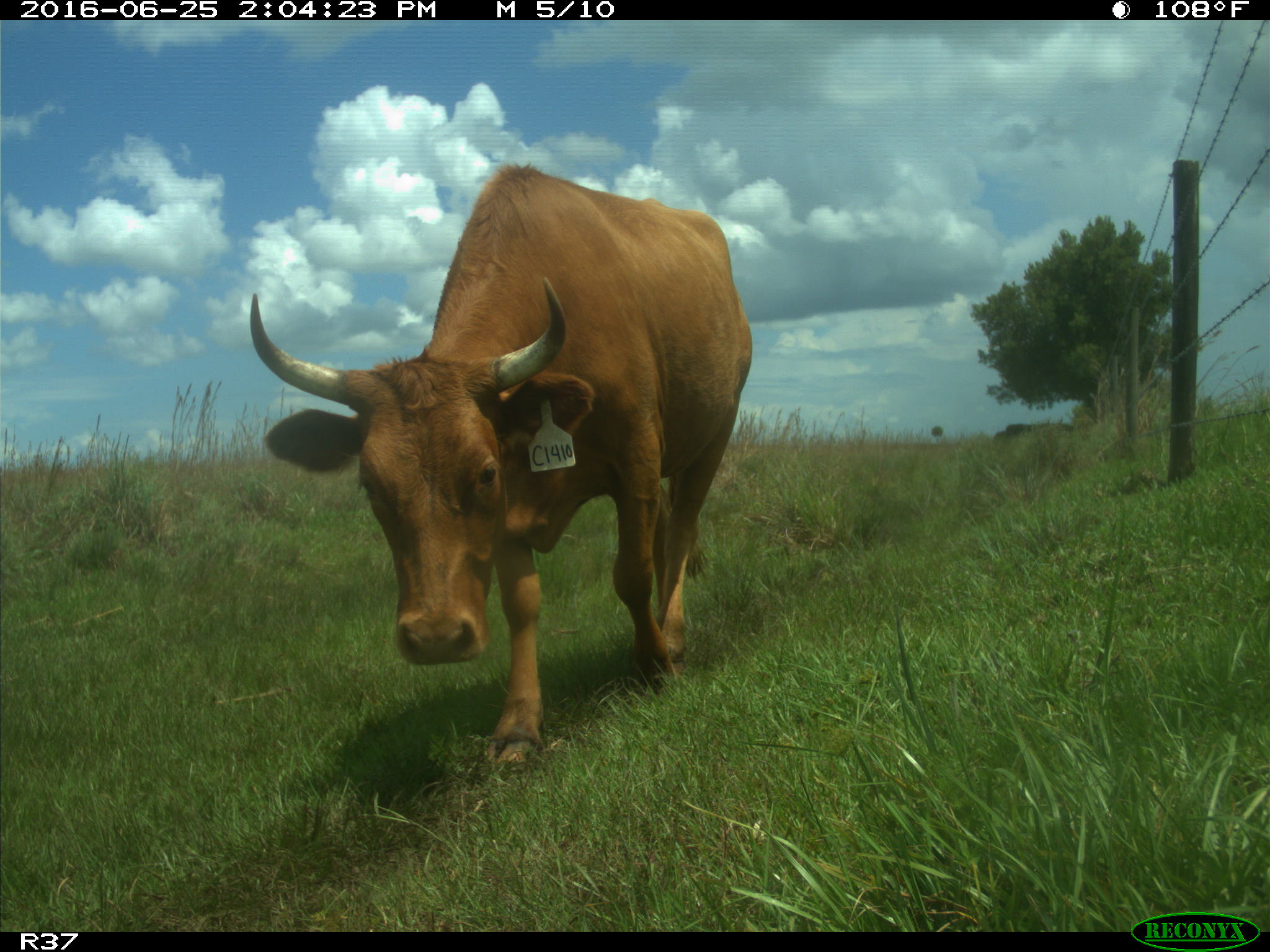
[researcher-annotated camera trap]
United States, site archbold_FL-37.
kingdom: Animalia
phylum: Chordata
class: Mammalia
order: Artiodactyla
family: Bovidae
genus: Bos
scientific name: Bos taurus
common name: domestic cow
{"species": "Bos taurus (domestic cow)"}